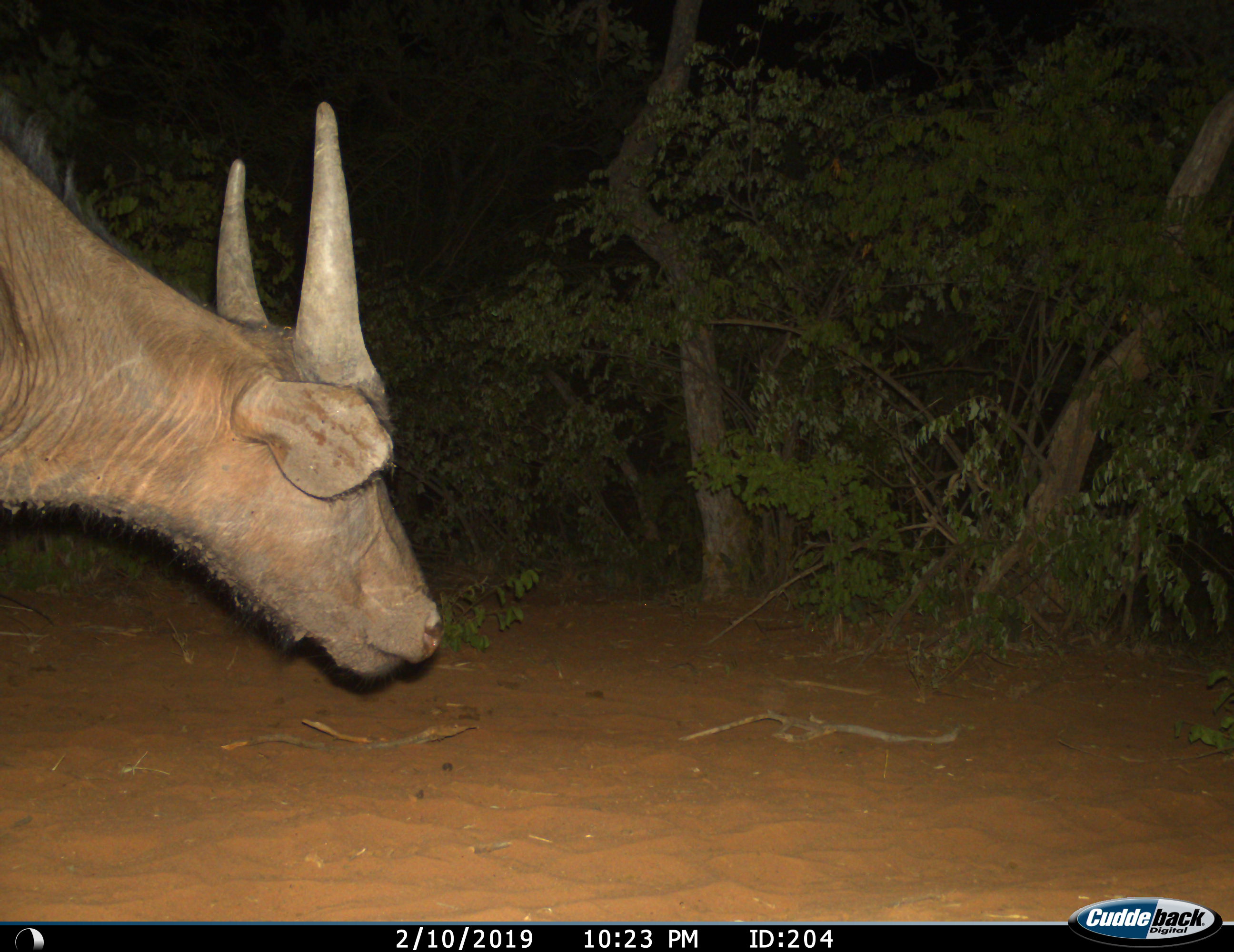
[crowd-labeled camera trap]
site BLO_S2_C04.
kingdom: Animalia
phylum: Chordata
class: Mammalia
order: Artiodactyla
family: Bovidae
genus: Syncerus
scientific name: Syncerus caffer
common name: african buffalo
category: buffalo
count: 1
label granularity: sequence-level